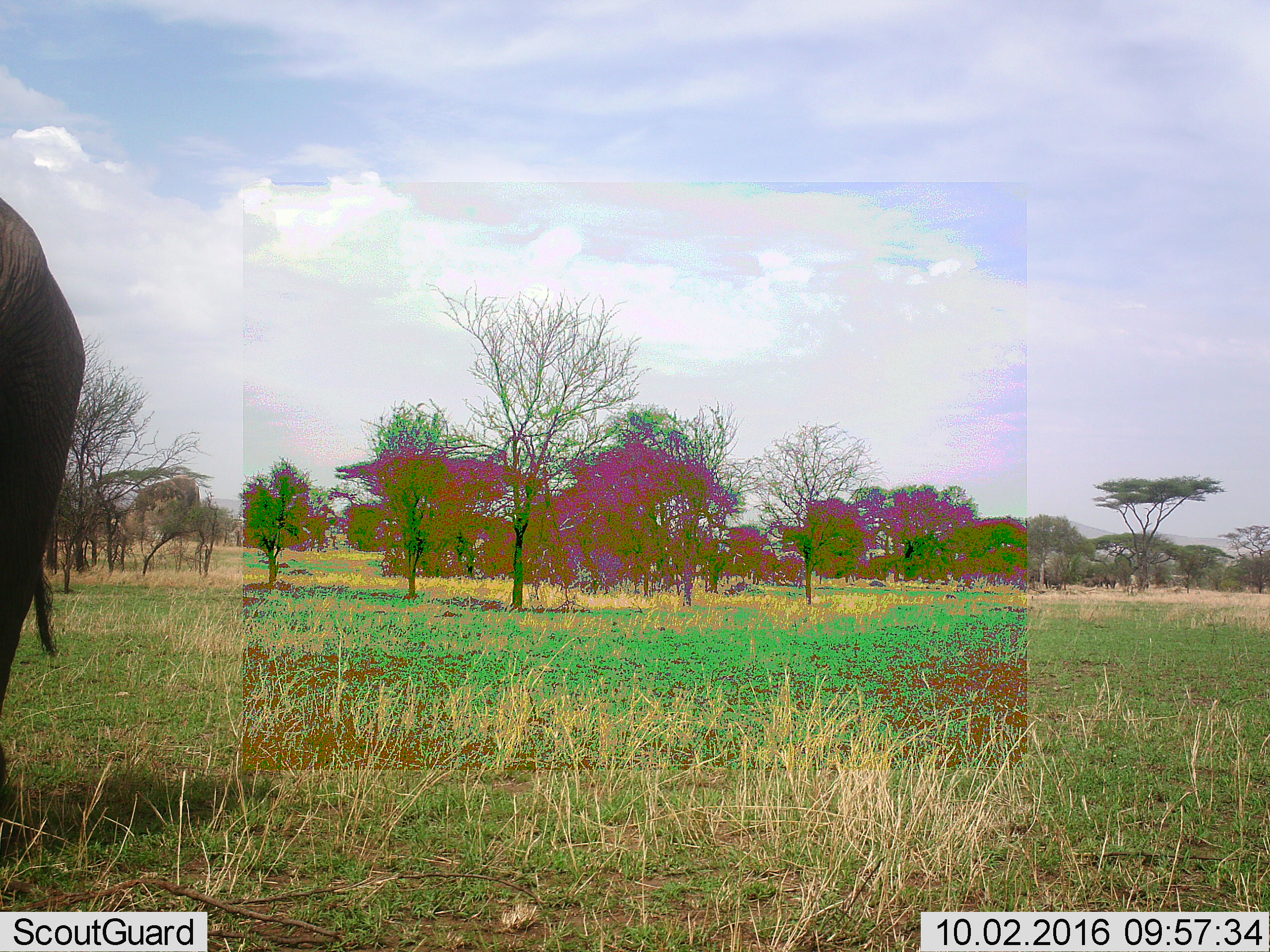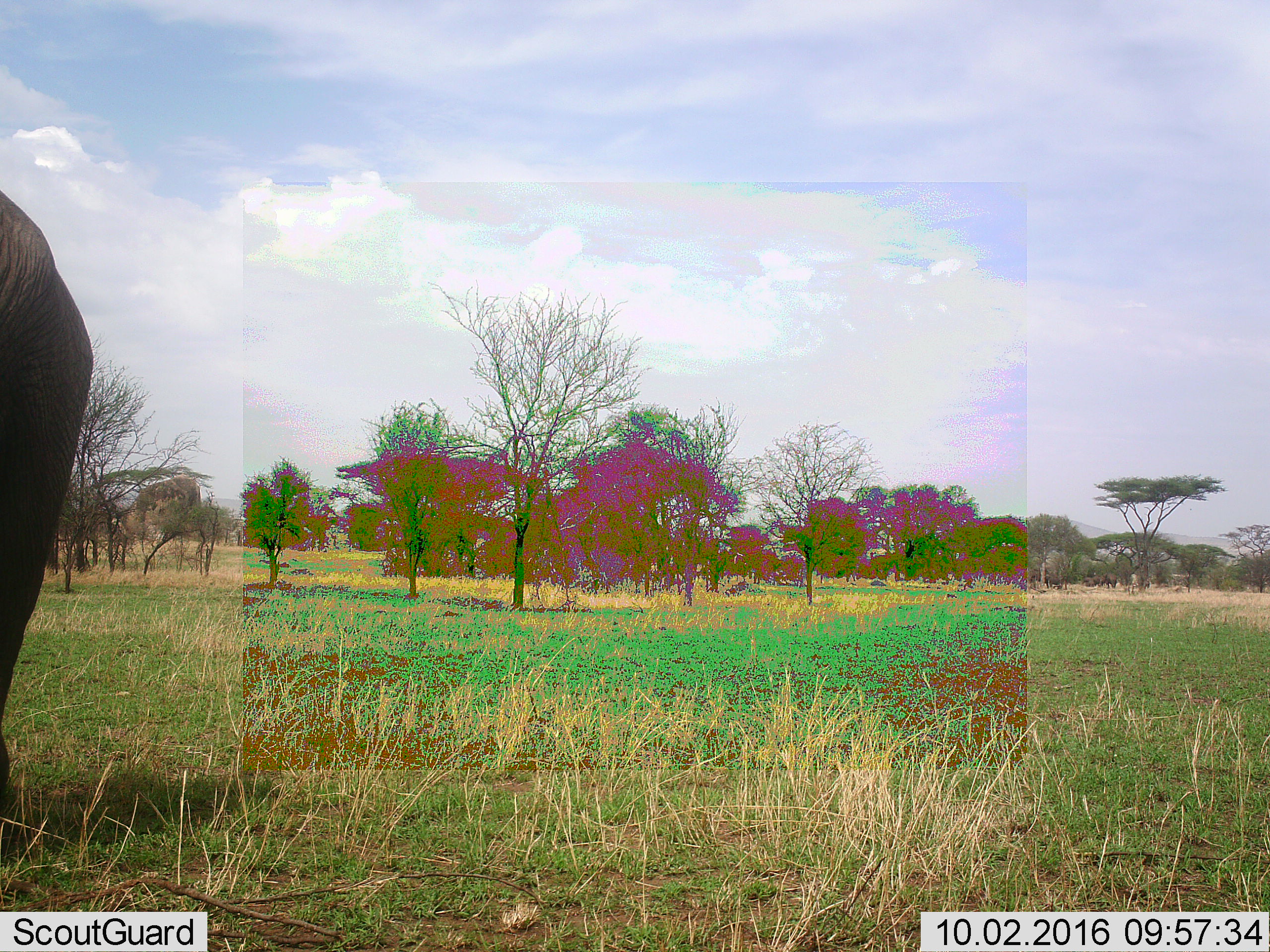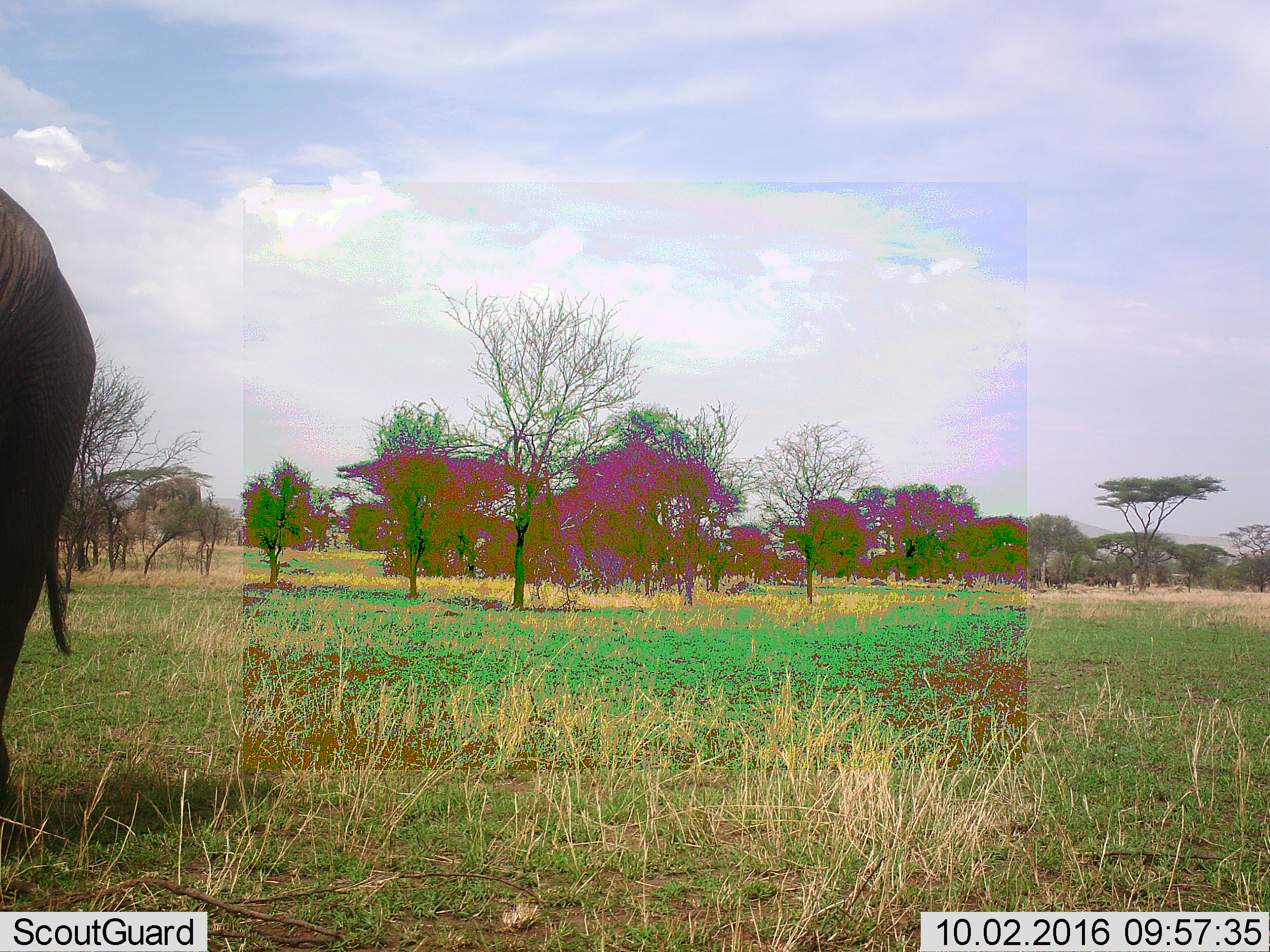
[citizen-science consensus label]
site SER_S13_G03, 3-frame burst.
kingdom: Animalia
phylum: Chordata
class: Mammalia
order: Proboscidea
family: Elephantidae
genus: Loxodonta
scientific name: Loxodonta africana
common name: african bush elephant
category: elephant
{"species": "elephant (african bush elephant) (Loxodonta africana)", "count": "1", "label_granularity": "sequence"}